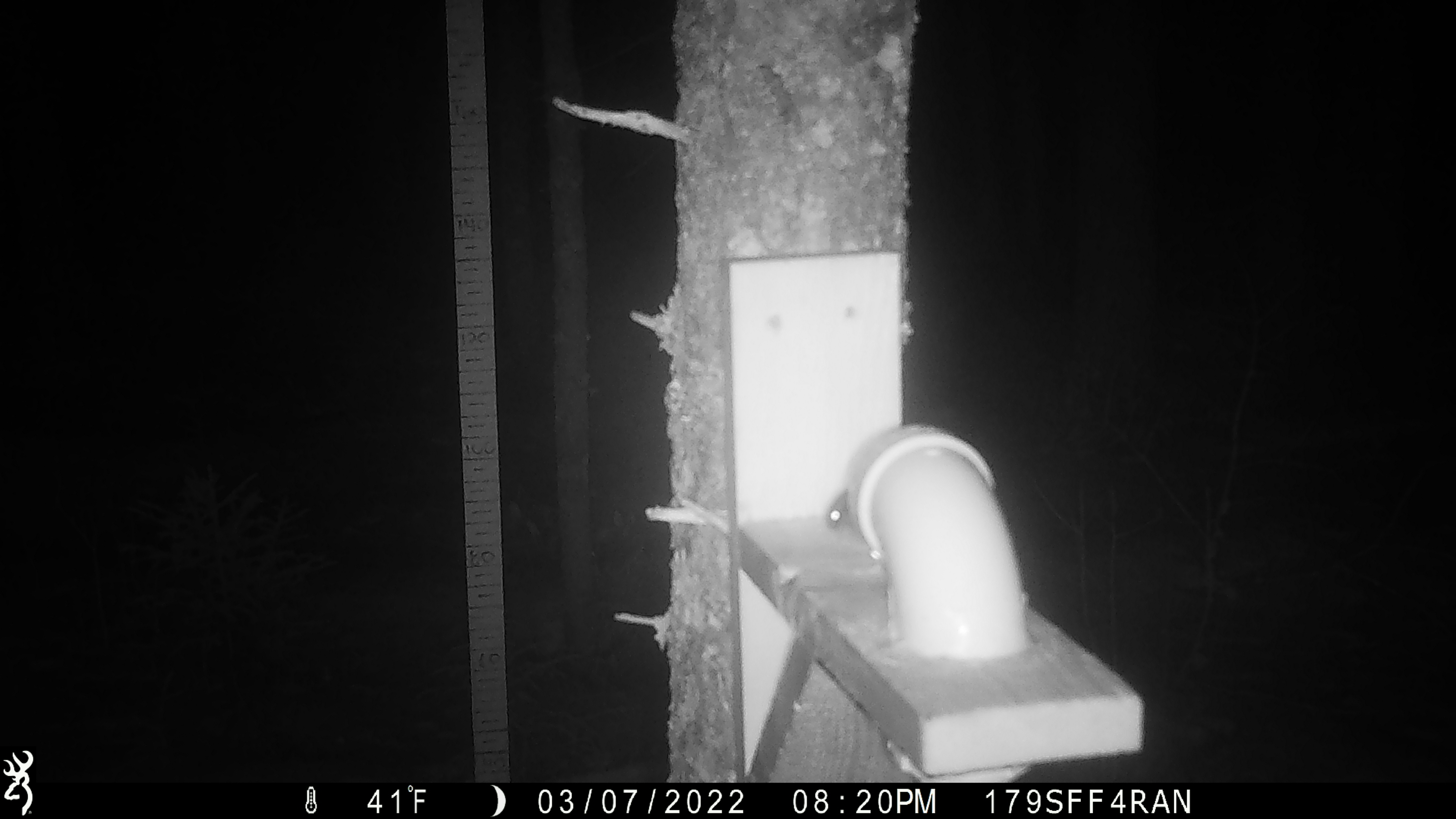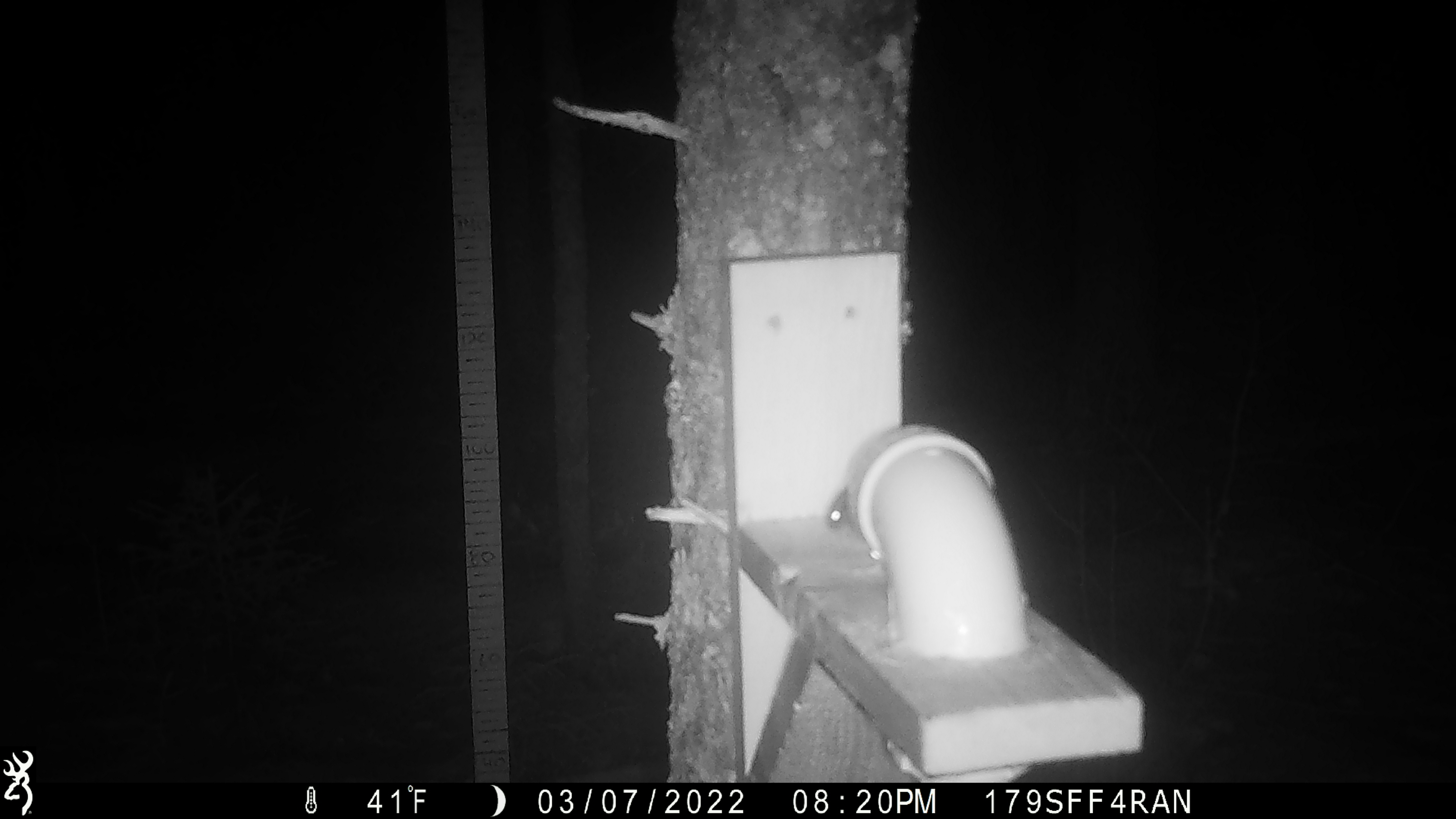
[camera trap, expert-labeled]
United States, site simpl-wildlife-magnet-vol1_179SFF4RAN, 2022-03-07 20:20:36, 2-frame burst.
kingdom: Animalia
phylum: Chordata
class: Mammalia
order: Rodentia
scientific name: Rodentia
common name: mouse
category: mouse sp.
Mouse sp. (mouse) (Rodentia).